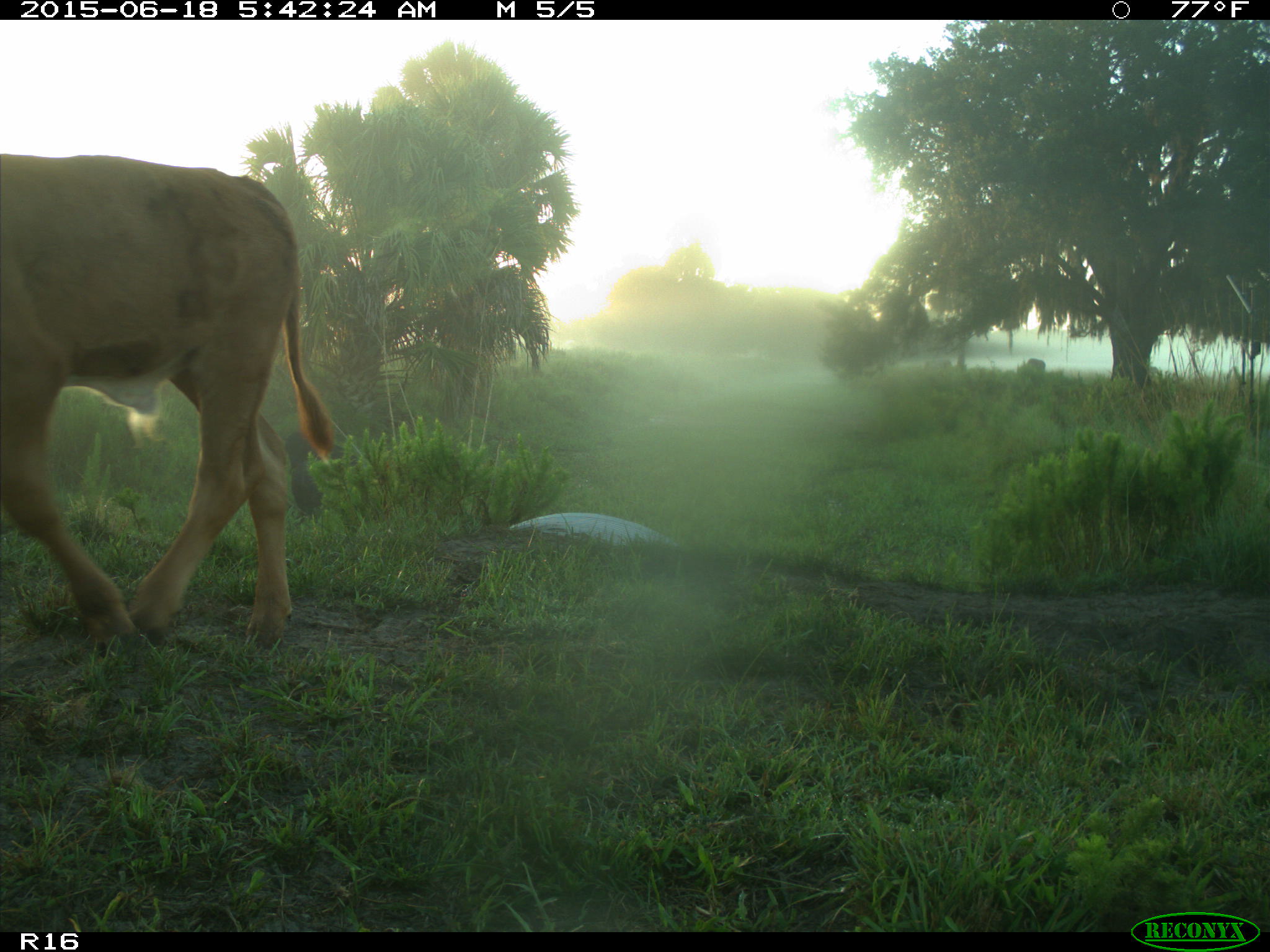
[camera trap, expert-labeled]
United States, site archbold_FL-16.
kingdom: Animalia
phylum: Chordata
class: Mammalia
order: Artiodactyla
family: Suidae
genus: Sus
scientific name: Sus scrofa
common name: wild boar